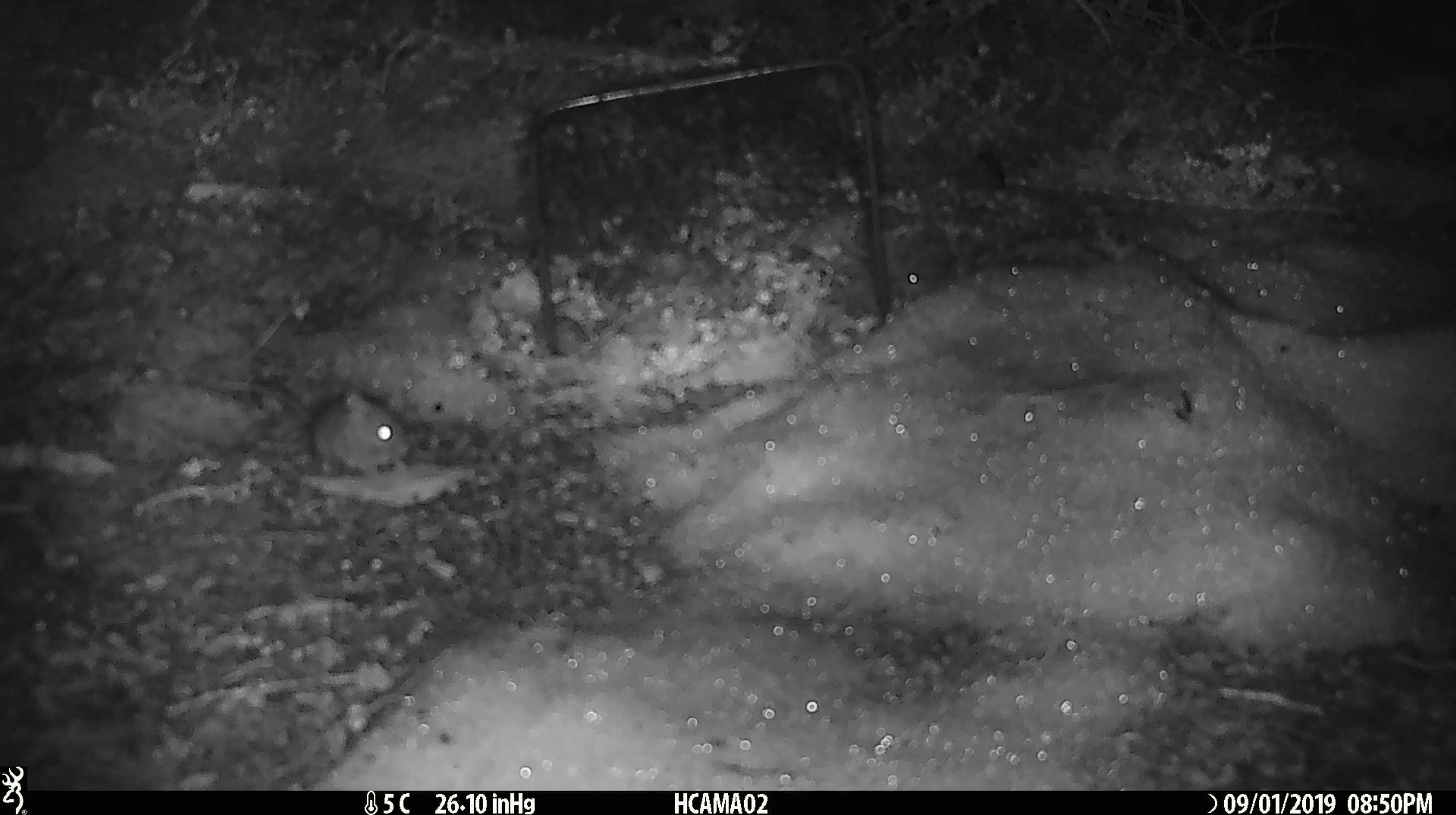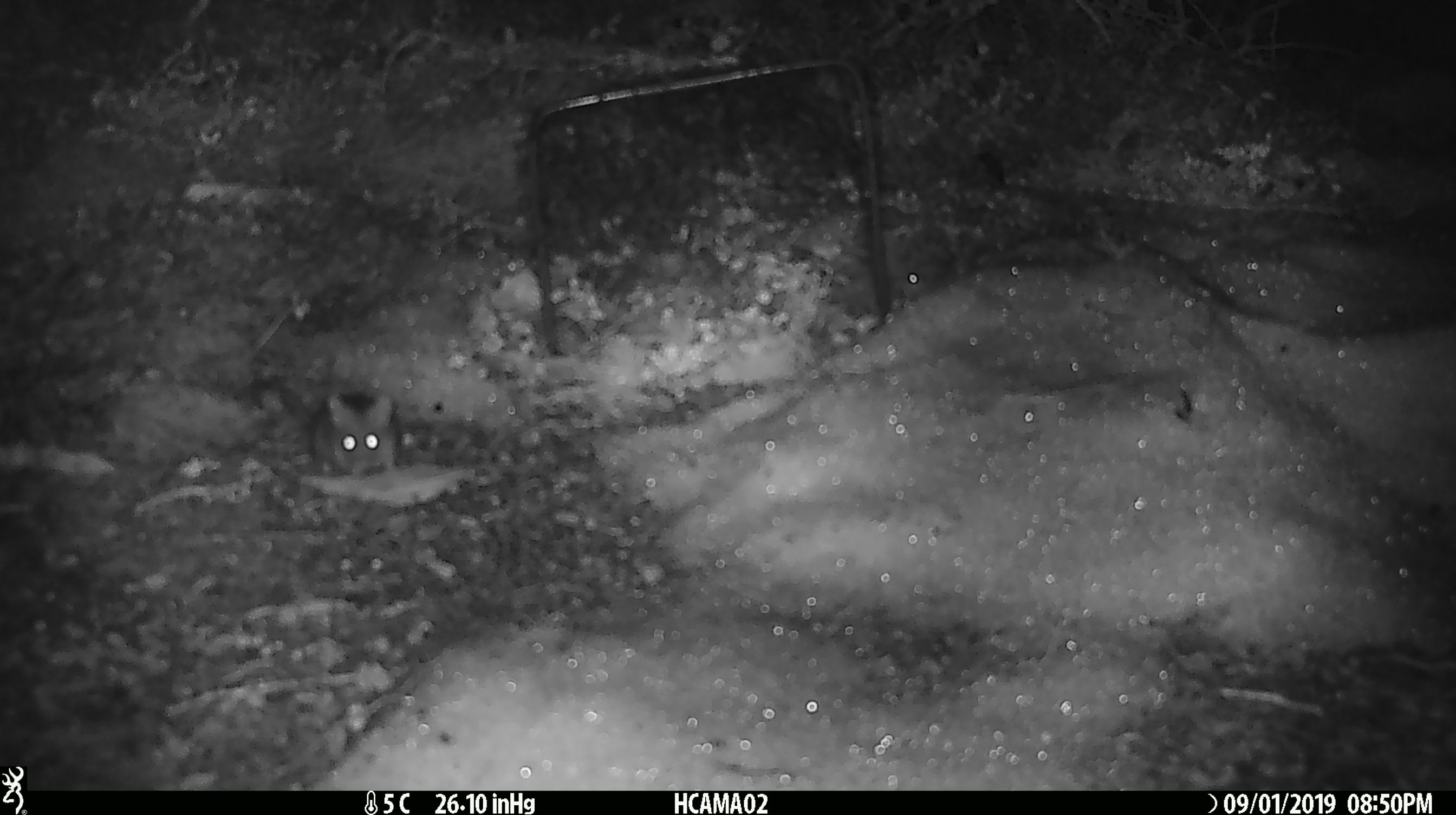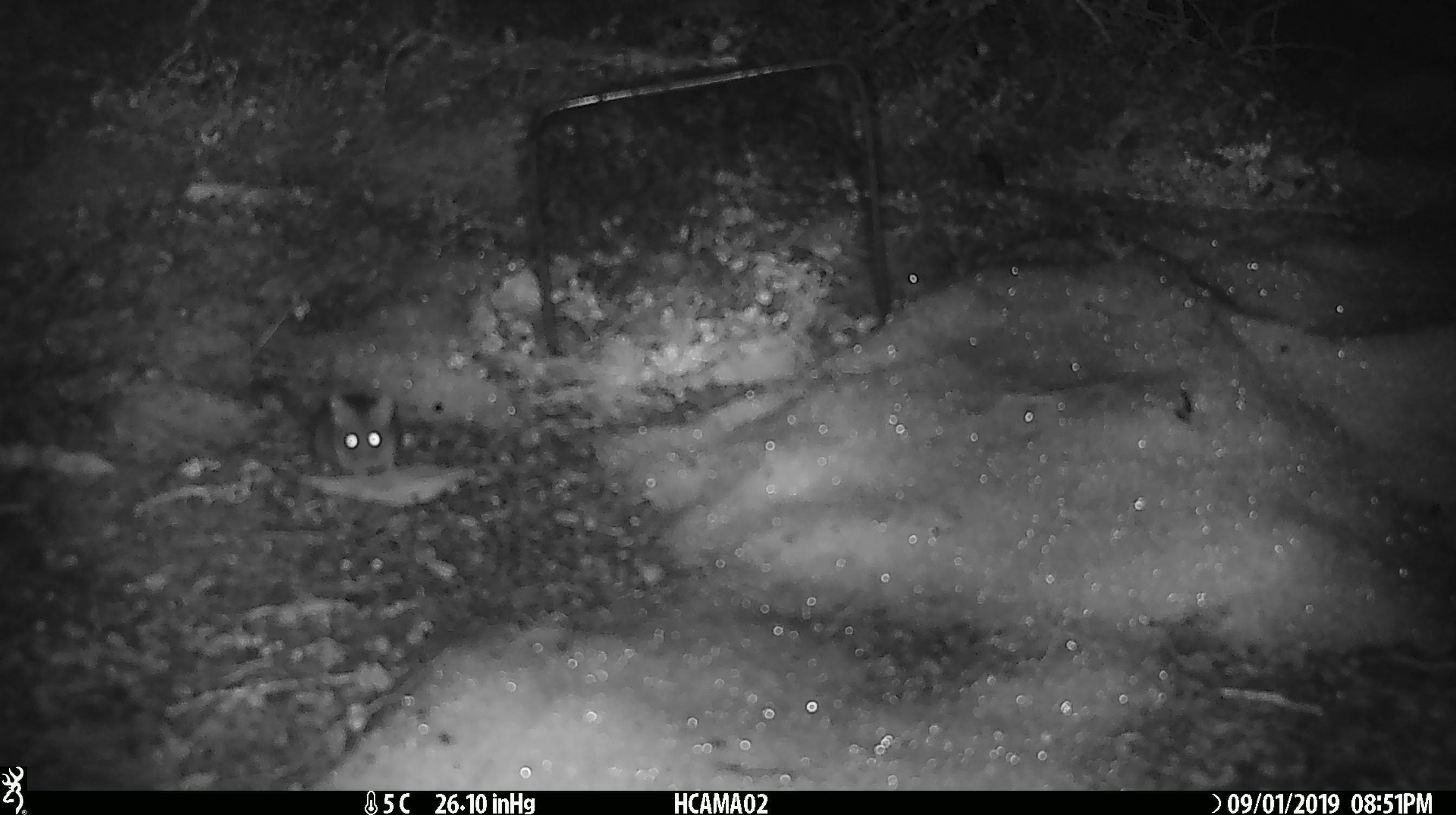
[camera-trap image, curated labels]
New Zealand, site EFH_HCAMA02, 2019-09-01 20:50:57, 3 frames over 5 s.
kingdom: Animalia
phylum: Chordata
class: Mammalia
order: Rodentia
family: Muridae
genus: Mus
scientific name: Mus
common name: mouse